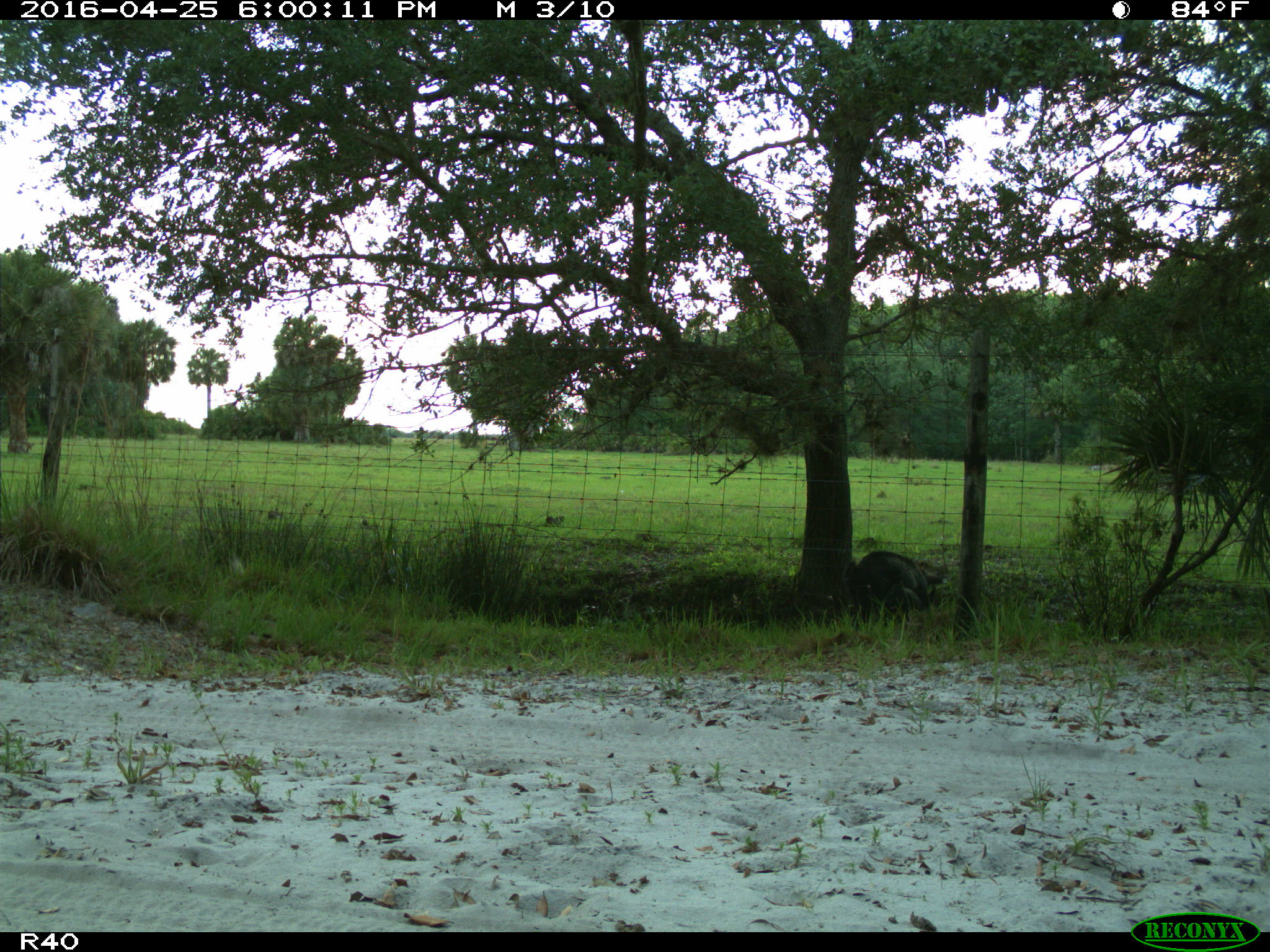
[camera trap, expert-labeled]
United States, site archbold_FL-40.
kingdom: Animalia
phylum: Chordata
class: Mammalia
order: Artiodactyla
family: Suidae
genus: Sus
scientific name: Sus scrofa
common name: wild boar